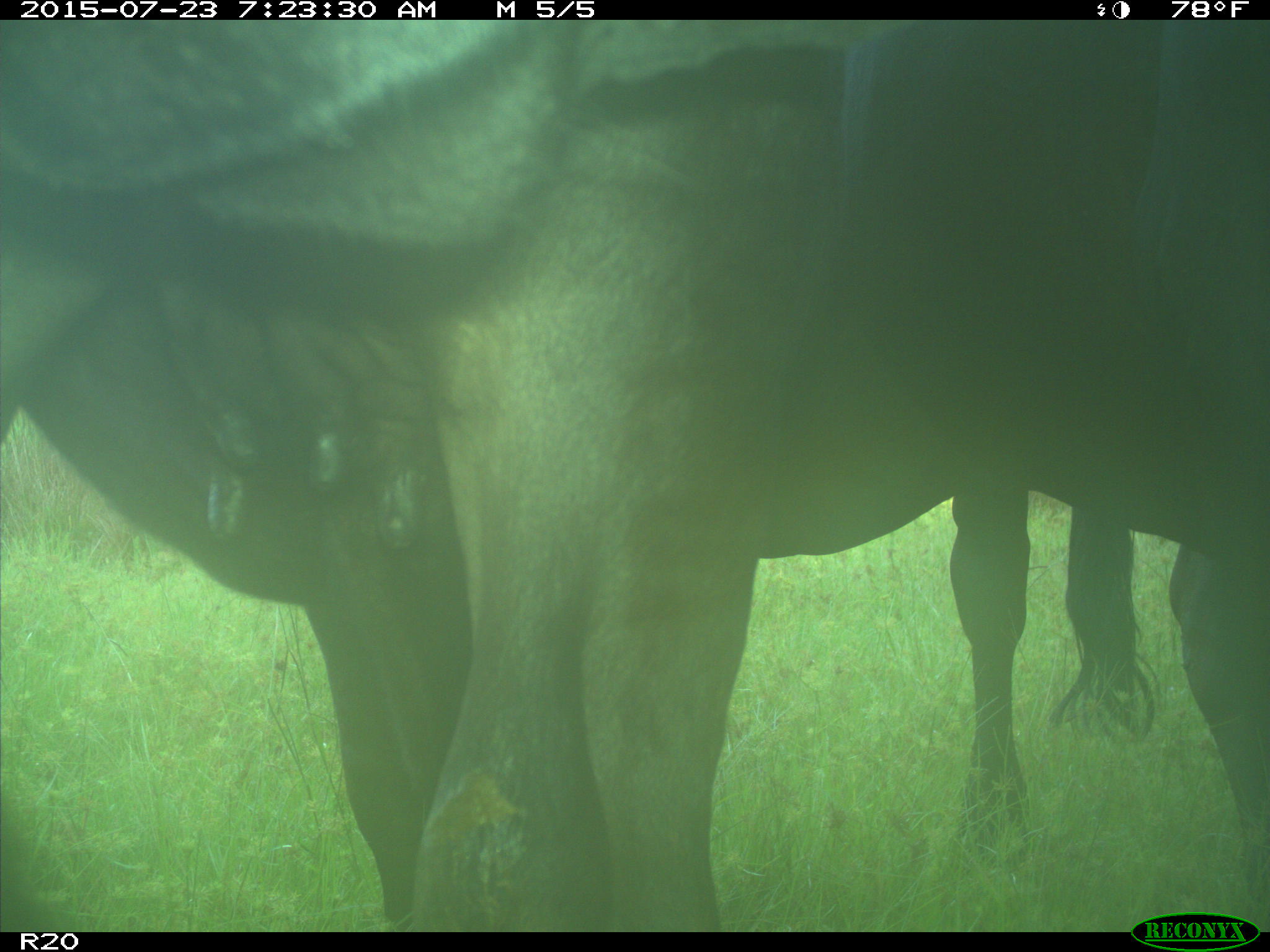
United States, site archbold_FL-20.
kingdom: Animalia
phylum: Chordata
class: Mammalia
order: Artiodactyla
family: Bovidae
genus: Bos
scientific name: Bos taurus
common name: domestic cow